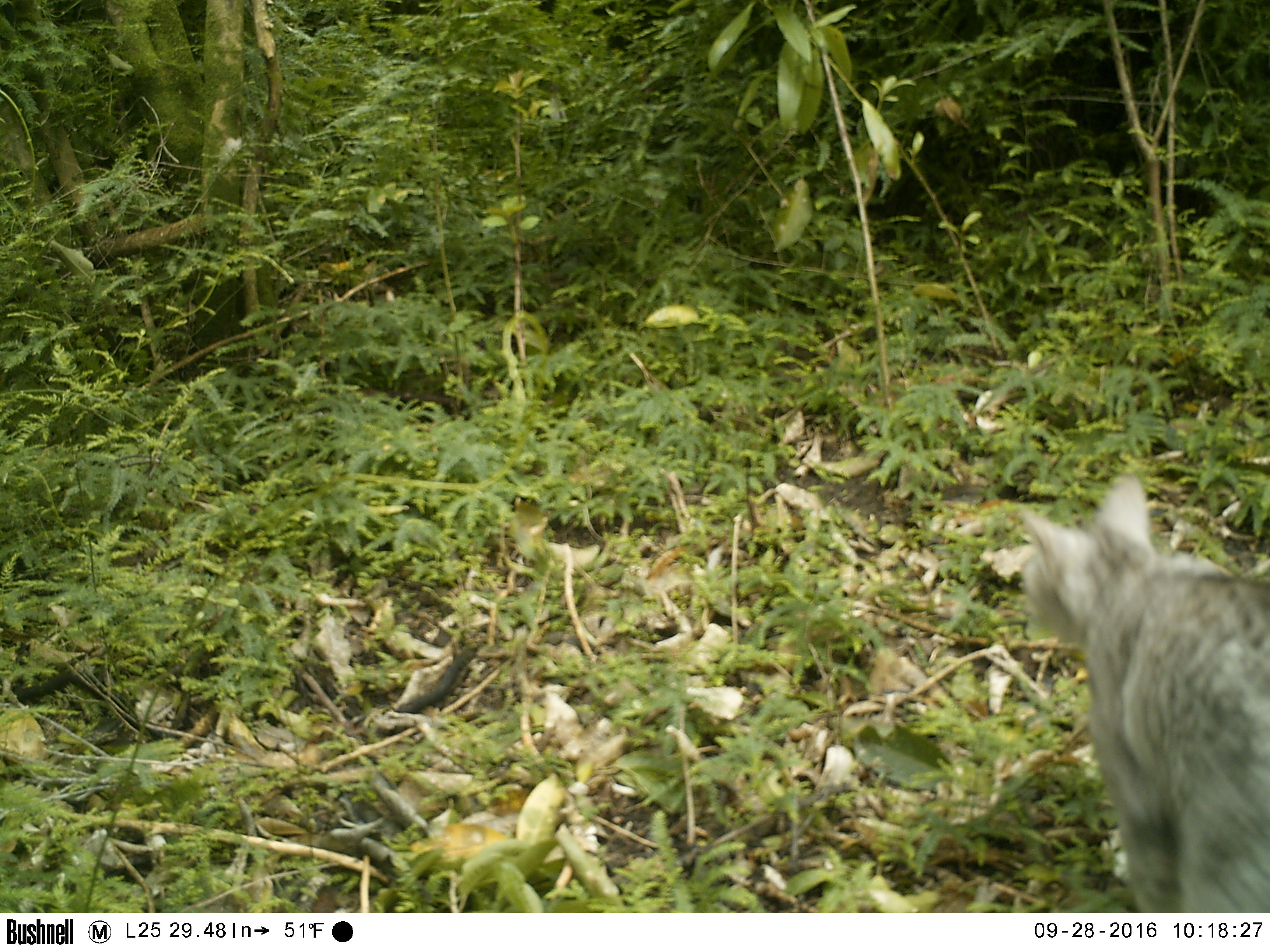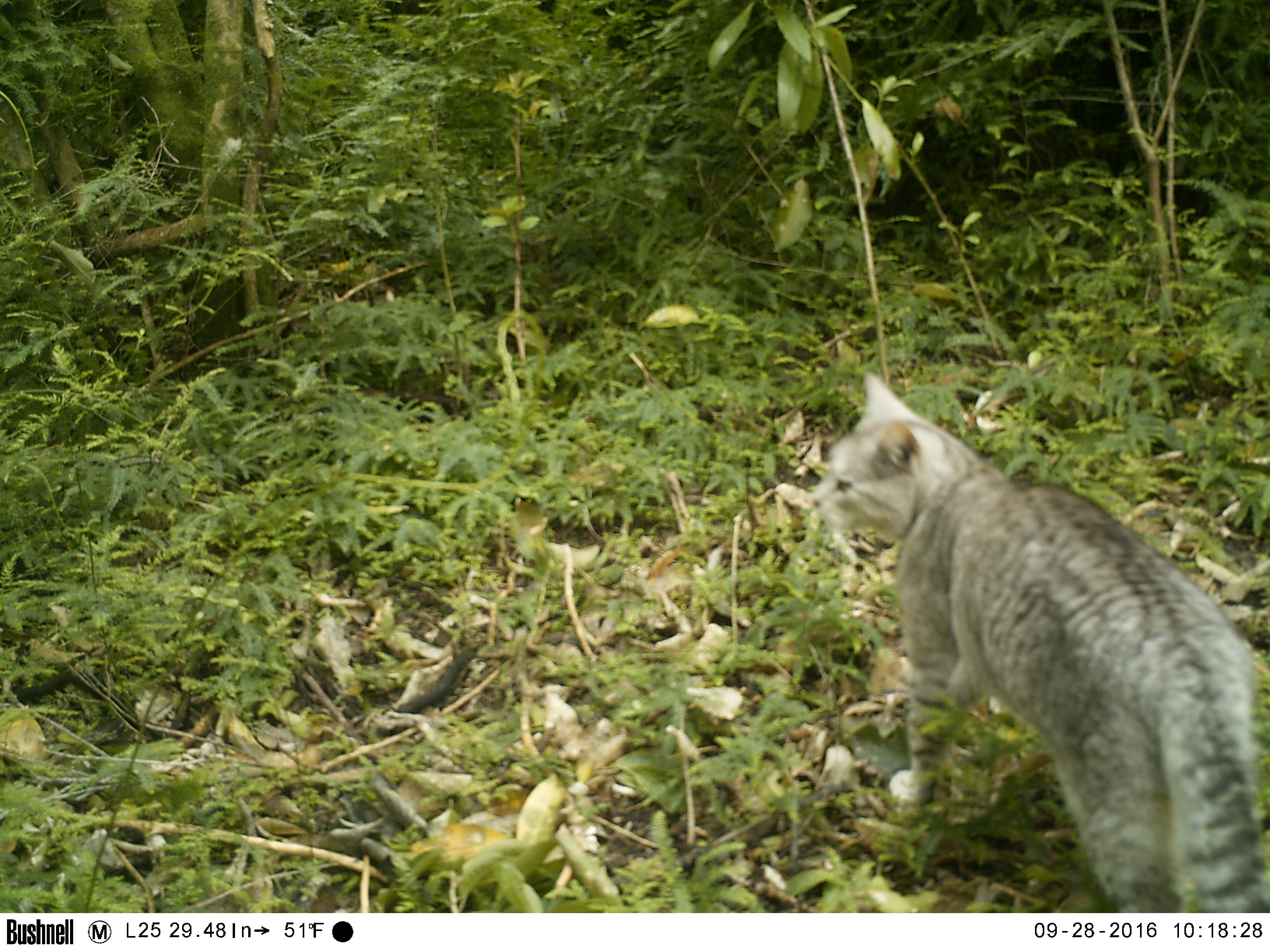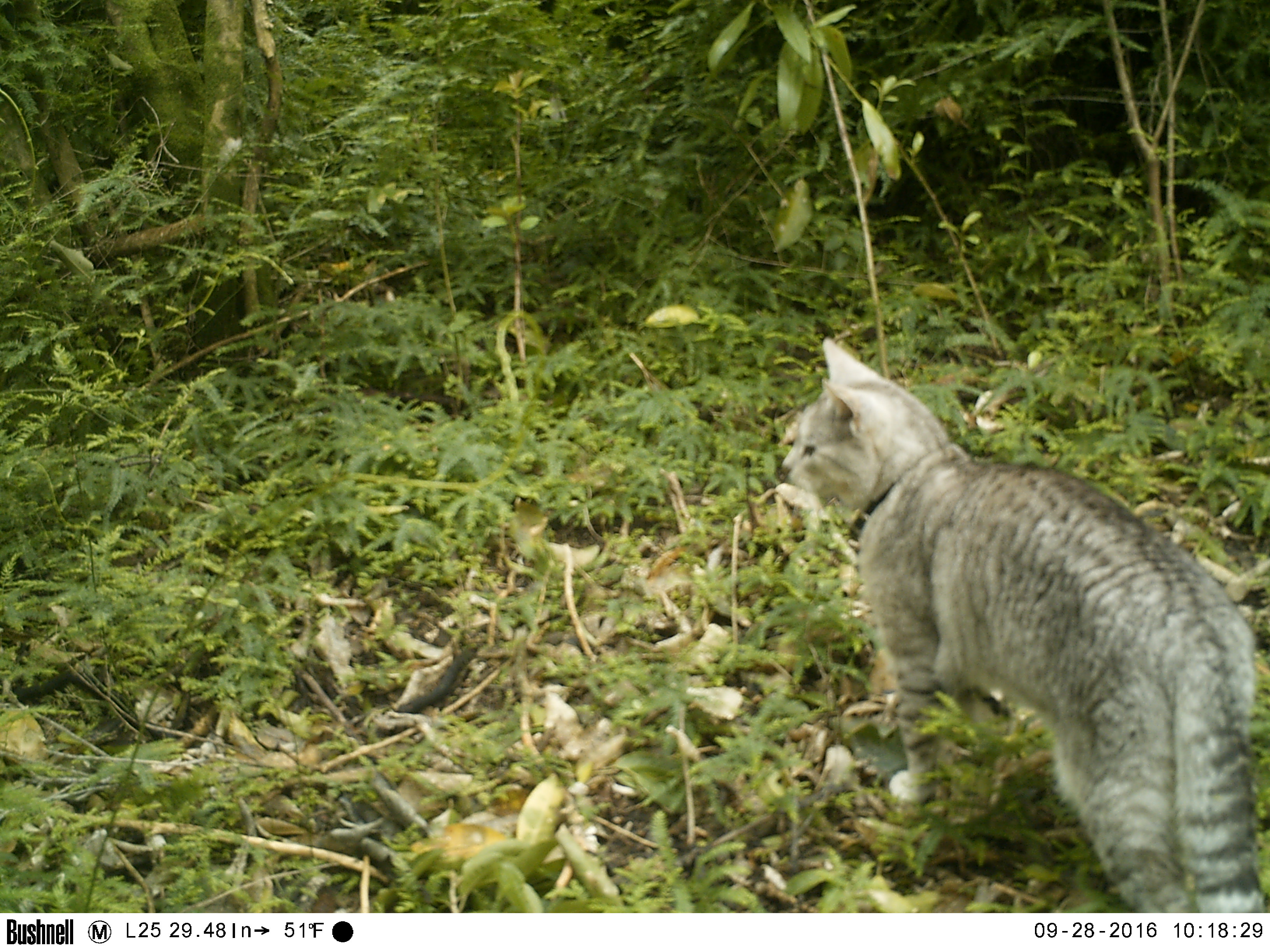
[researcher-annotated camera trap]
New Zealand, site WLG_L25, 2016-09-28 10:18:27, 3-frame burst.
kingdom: Animalia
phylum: Chordata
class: Mammalia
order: Carnivora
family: Felidae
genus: Felis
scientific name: Felis catus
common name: domestic cat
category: cat